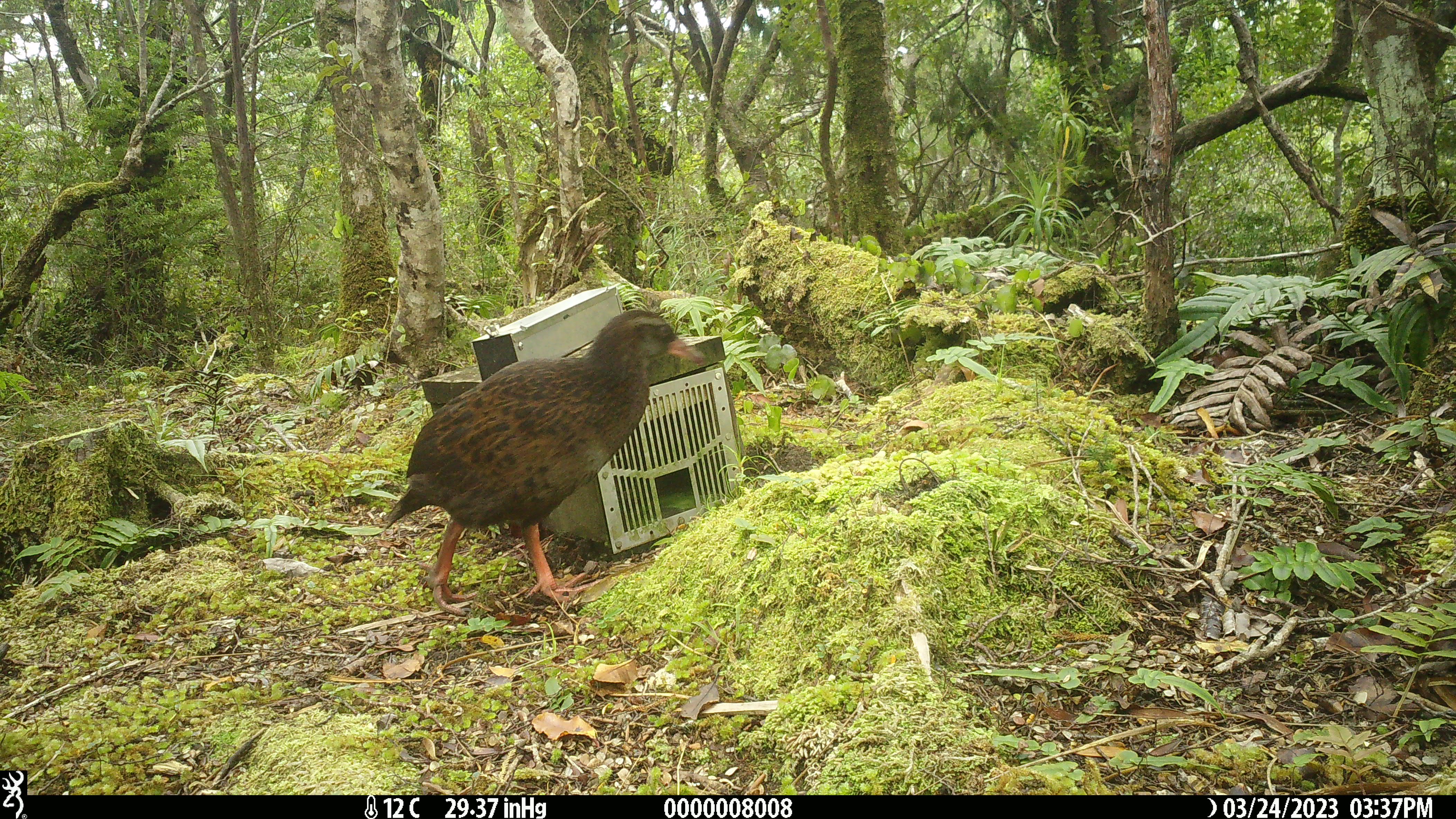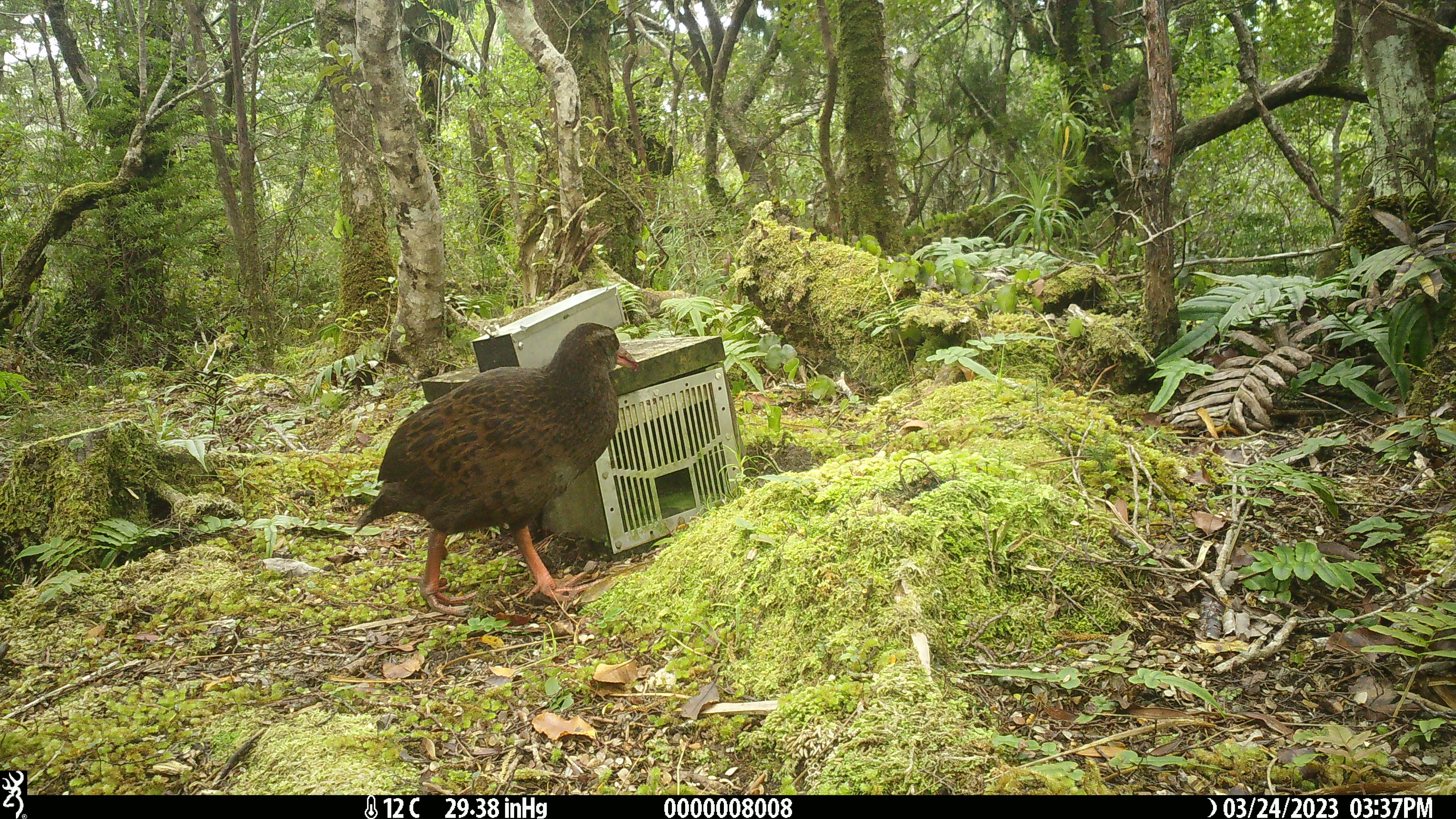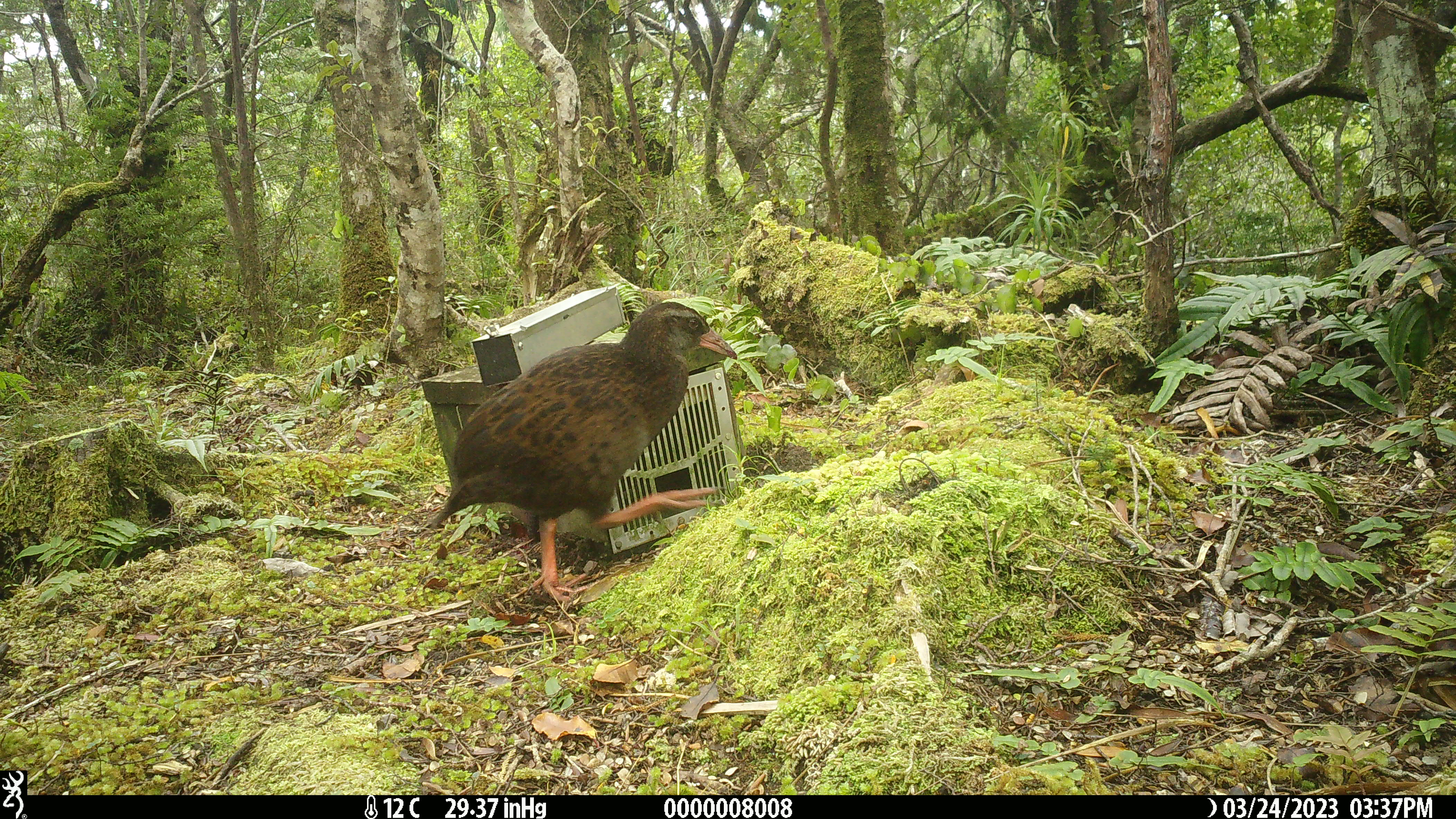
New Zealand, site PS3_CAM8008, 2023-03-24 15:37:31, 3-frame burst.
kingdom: Animalia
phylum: Chordata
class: Aves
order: Gruiformes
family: Rallidae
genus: Gallirallus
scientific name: Gallirallus australis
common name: weka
Weka (Gallirallus australis).